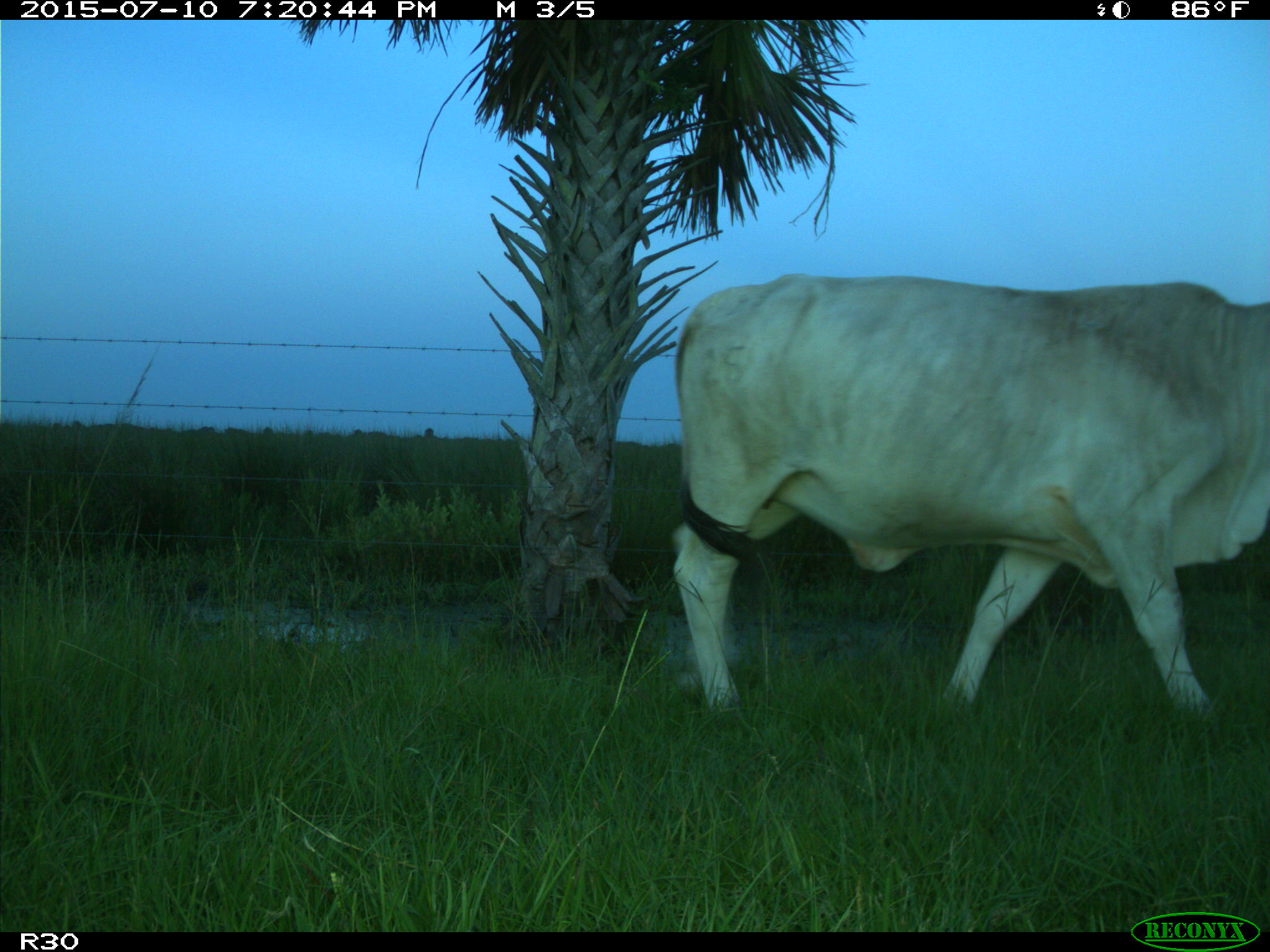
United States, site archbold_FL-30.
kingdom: Animalia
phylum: Chordata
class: Mammalia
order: Artiodactyla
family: Bovidae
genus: Bos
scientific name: Bos taurus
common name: domestic cow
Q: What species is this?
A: Bos taurus (domestic cow).